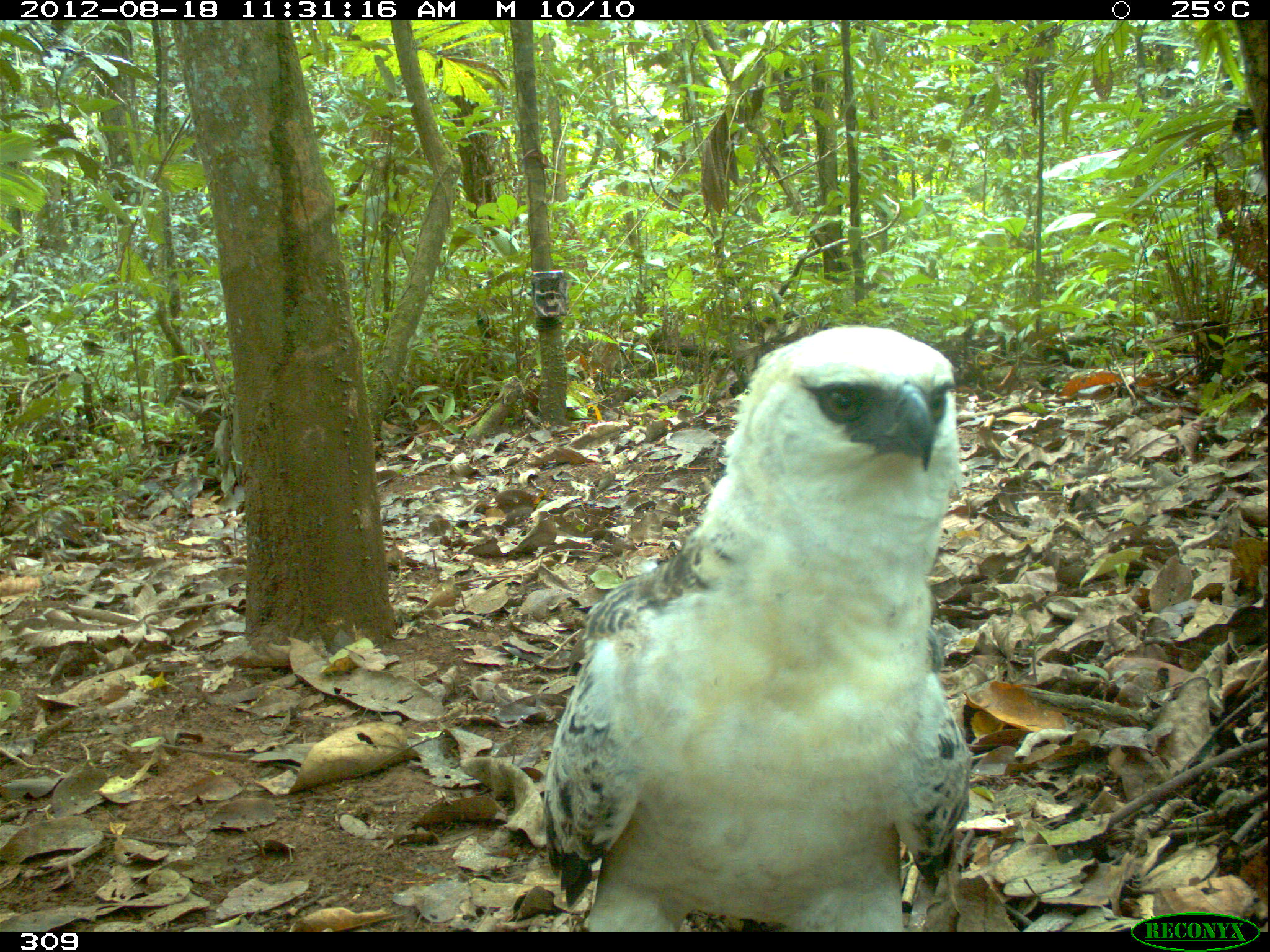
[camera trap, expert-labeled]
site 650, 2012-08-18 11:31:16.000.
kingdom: Animalia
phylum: Chordata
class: Aves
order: Accipitriformes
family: Accipitridae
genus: Morphnus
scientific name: Morphnus guianensis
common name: crested eagle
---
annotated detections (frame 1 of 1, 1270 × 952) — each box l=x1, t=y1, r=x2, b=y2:
morphnus guianensis: l=536, t=324, r=973, b=931